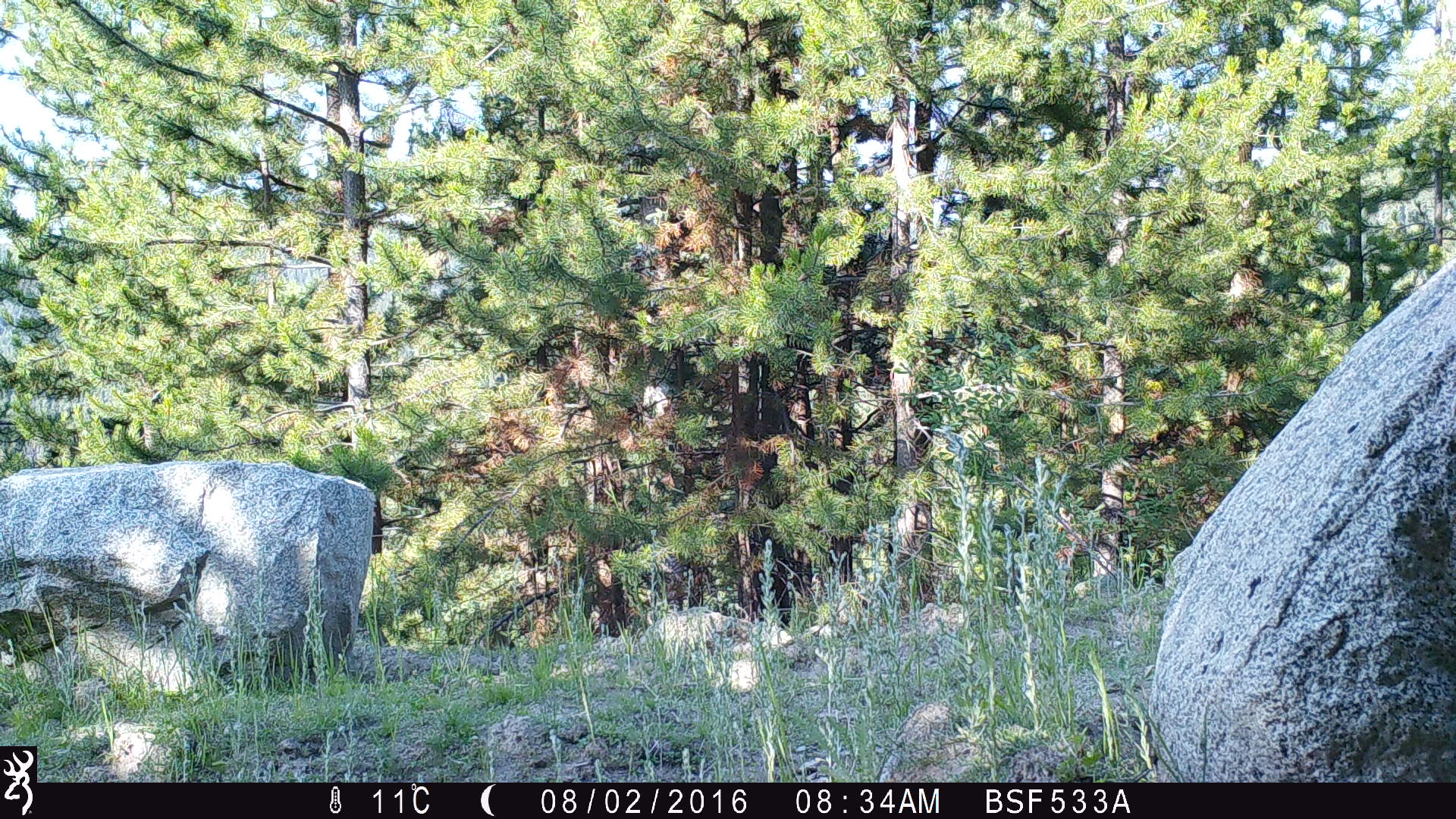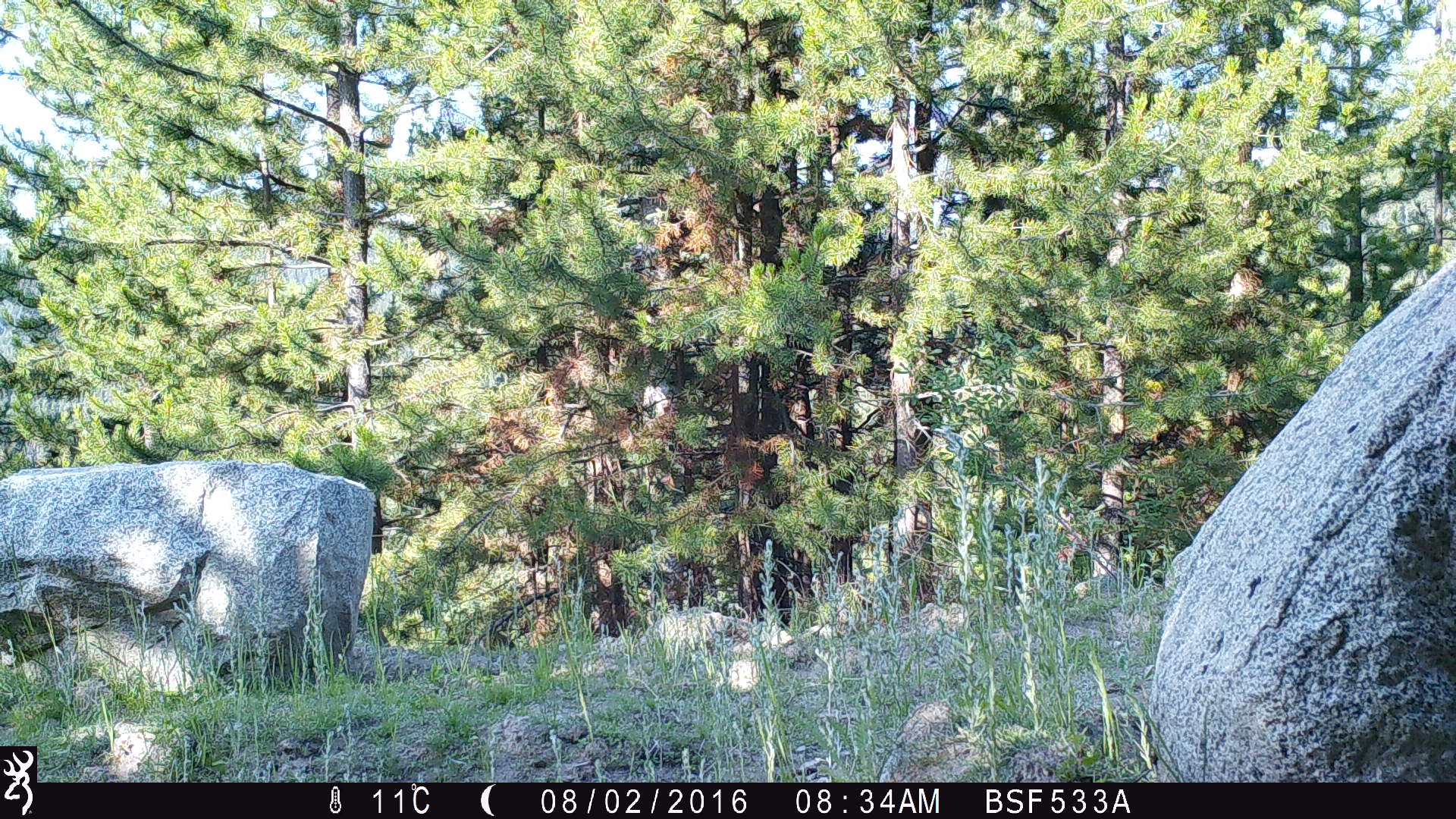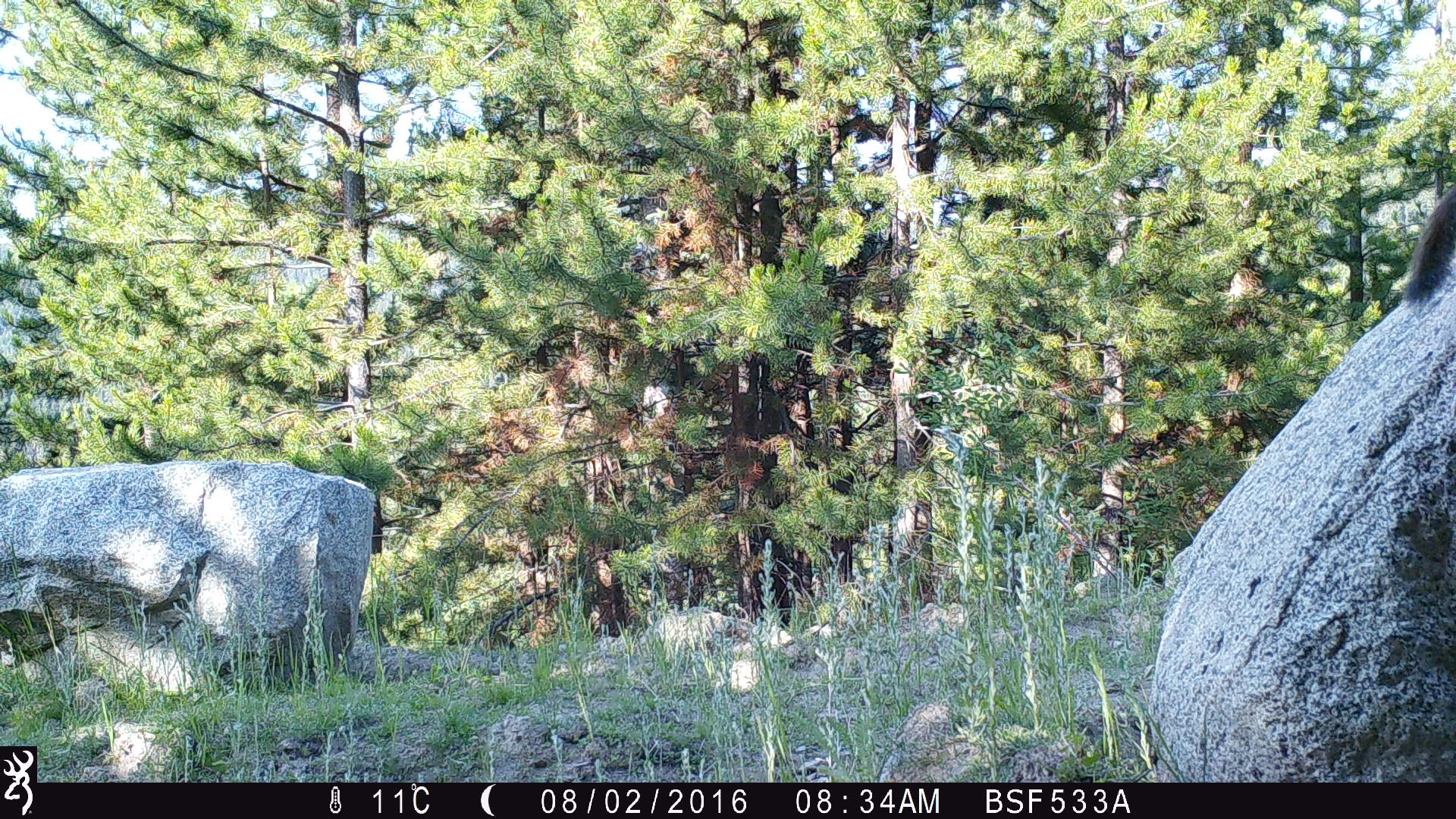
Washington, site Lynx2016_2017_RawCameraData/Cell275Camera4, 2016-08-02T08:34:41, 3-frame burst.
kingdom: Animalia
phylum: Chordata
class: Mammalia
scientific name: Mammalia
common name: small mammal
Small mammal (Mammalia). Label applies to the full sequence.